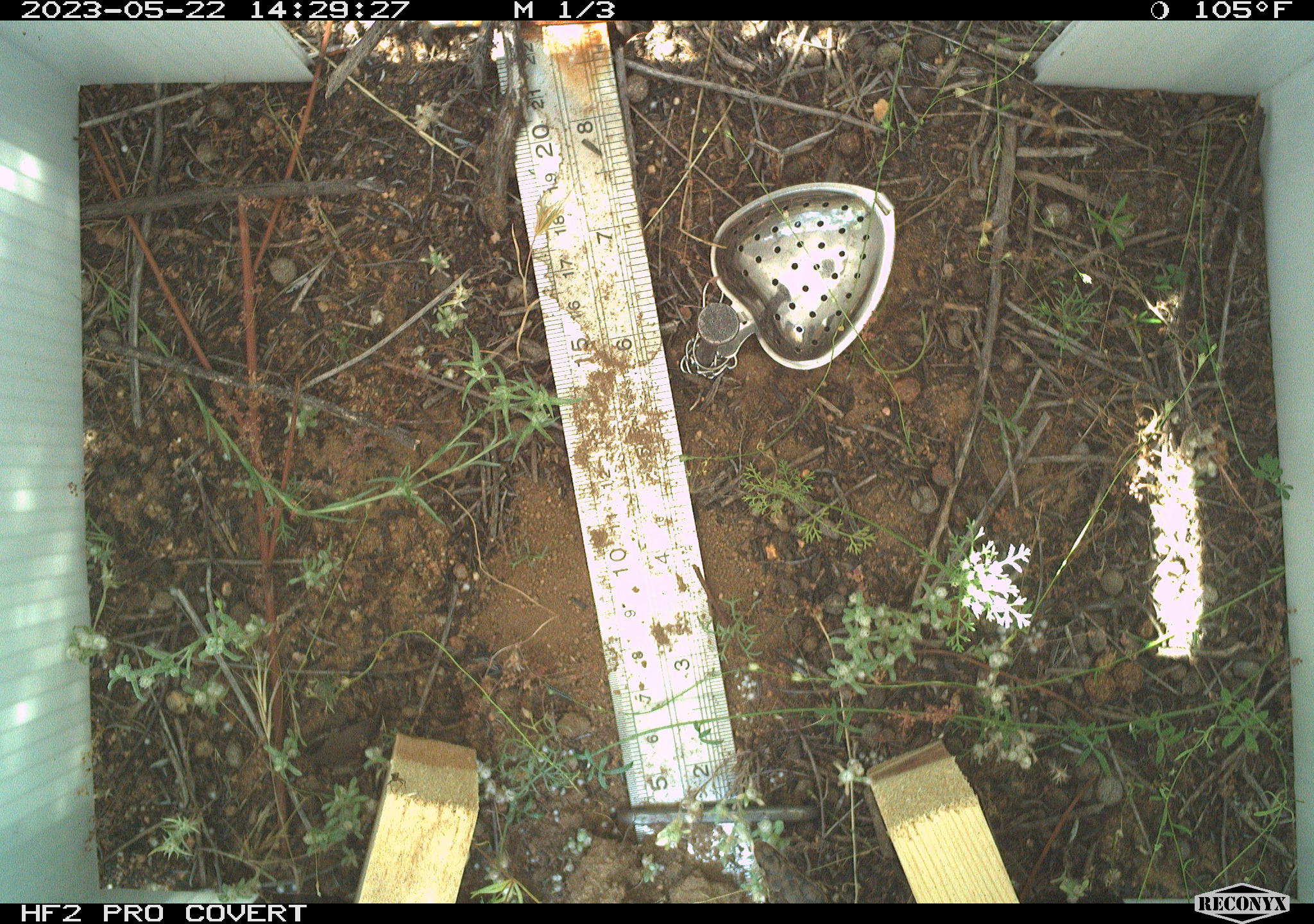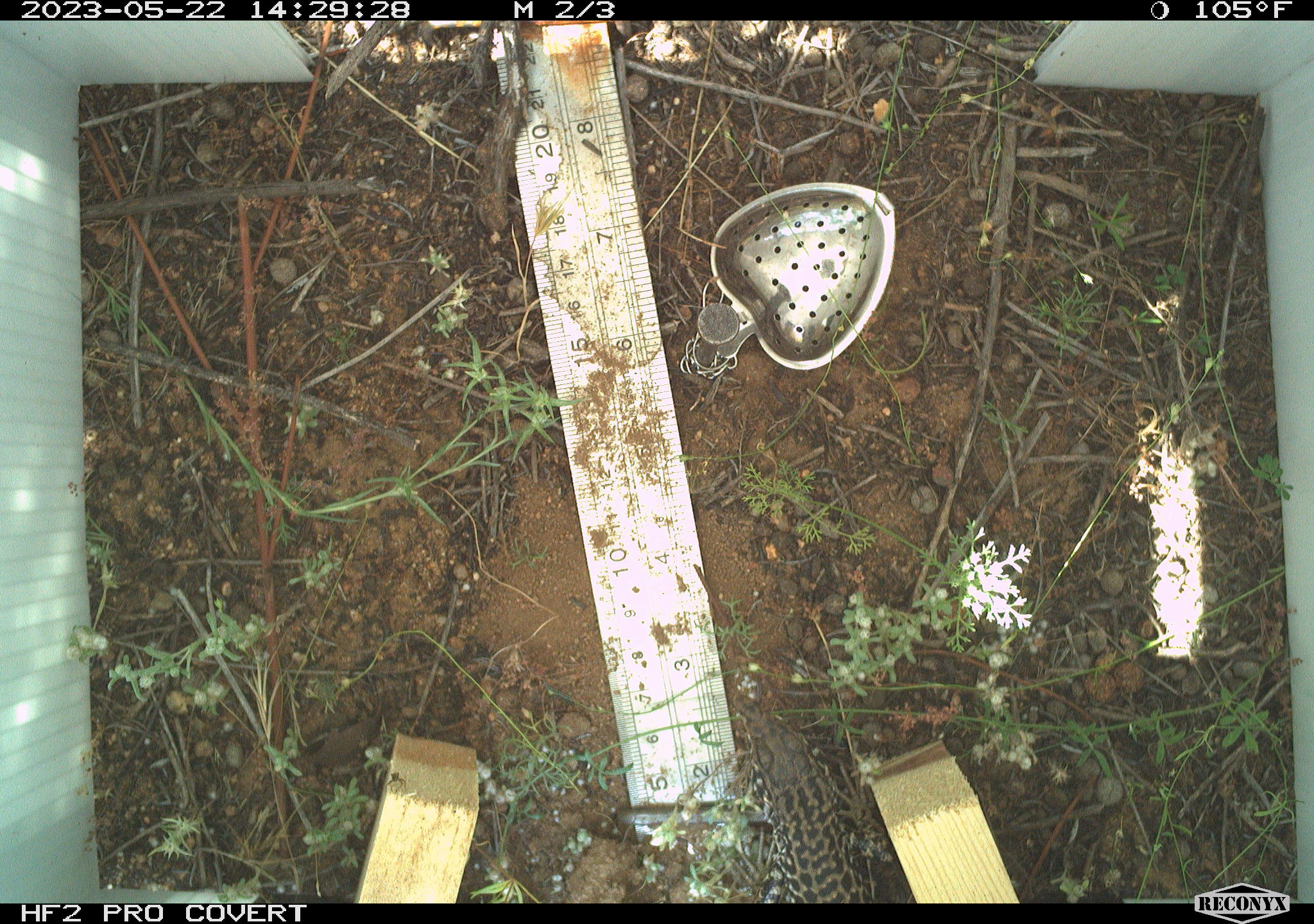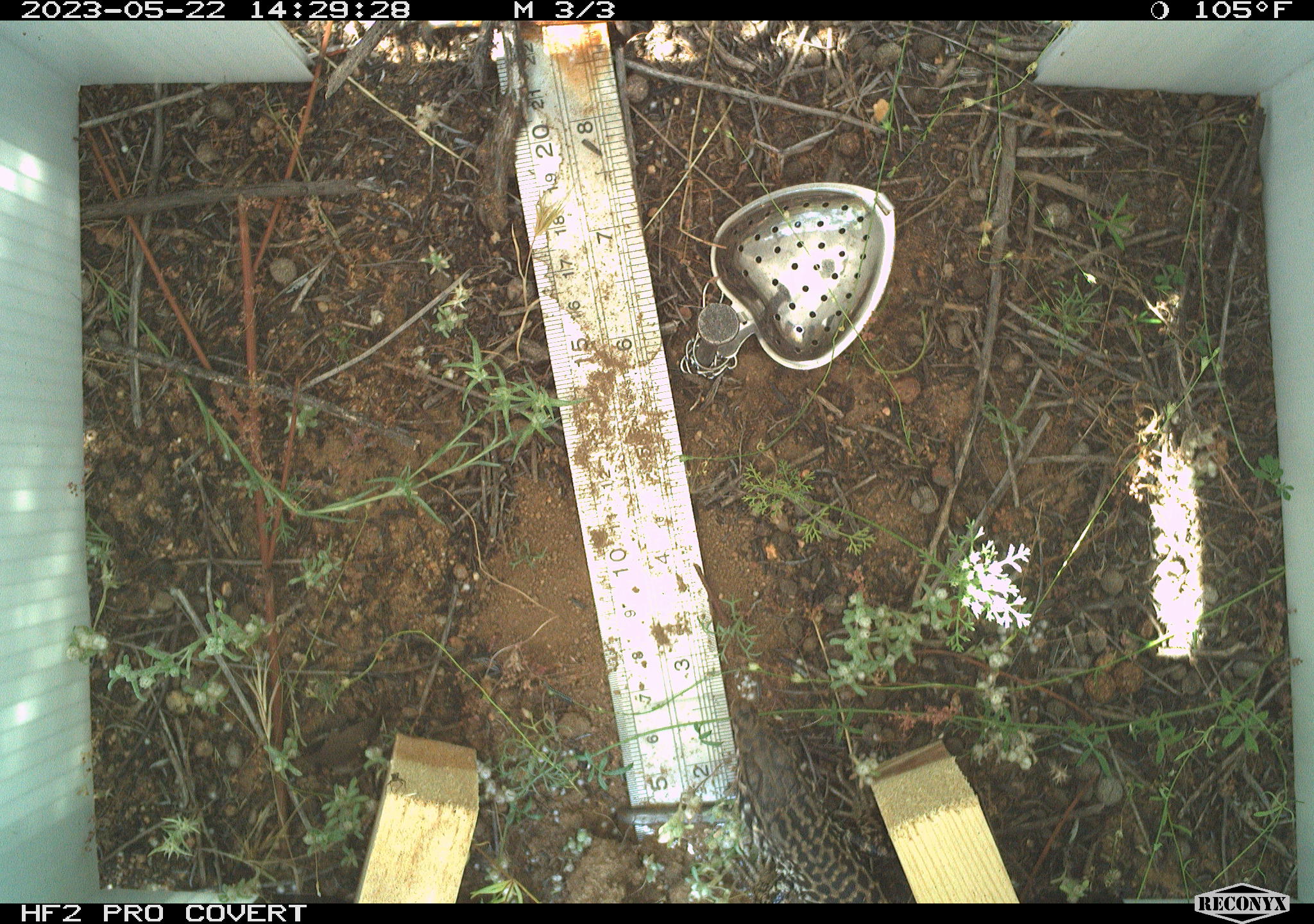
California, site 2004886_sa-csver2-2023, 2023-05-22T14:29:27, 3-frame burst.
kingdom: Animalia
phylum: Chordata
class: Reptilia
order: Squamata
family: Teiidae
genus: Aspidoscelis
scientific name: Aspidoscelis tigris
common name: western whiptail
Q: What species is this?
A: Western whiptail (Aspidoscelis tigris).